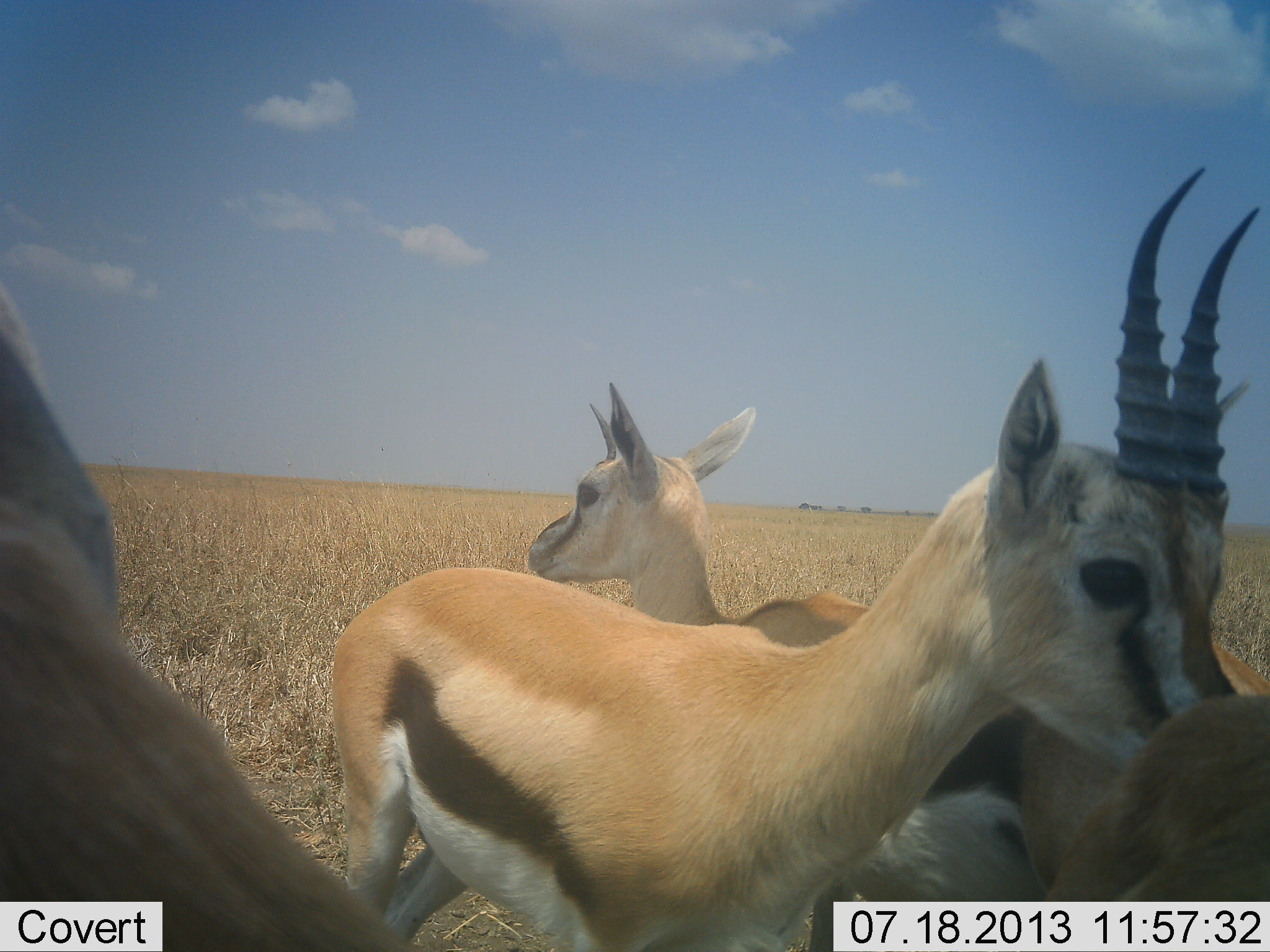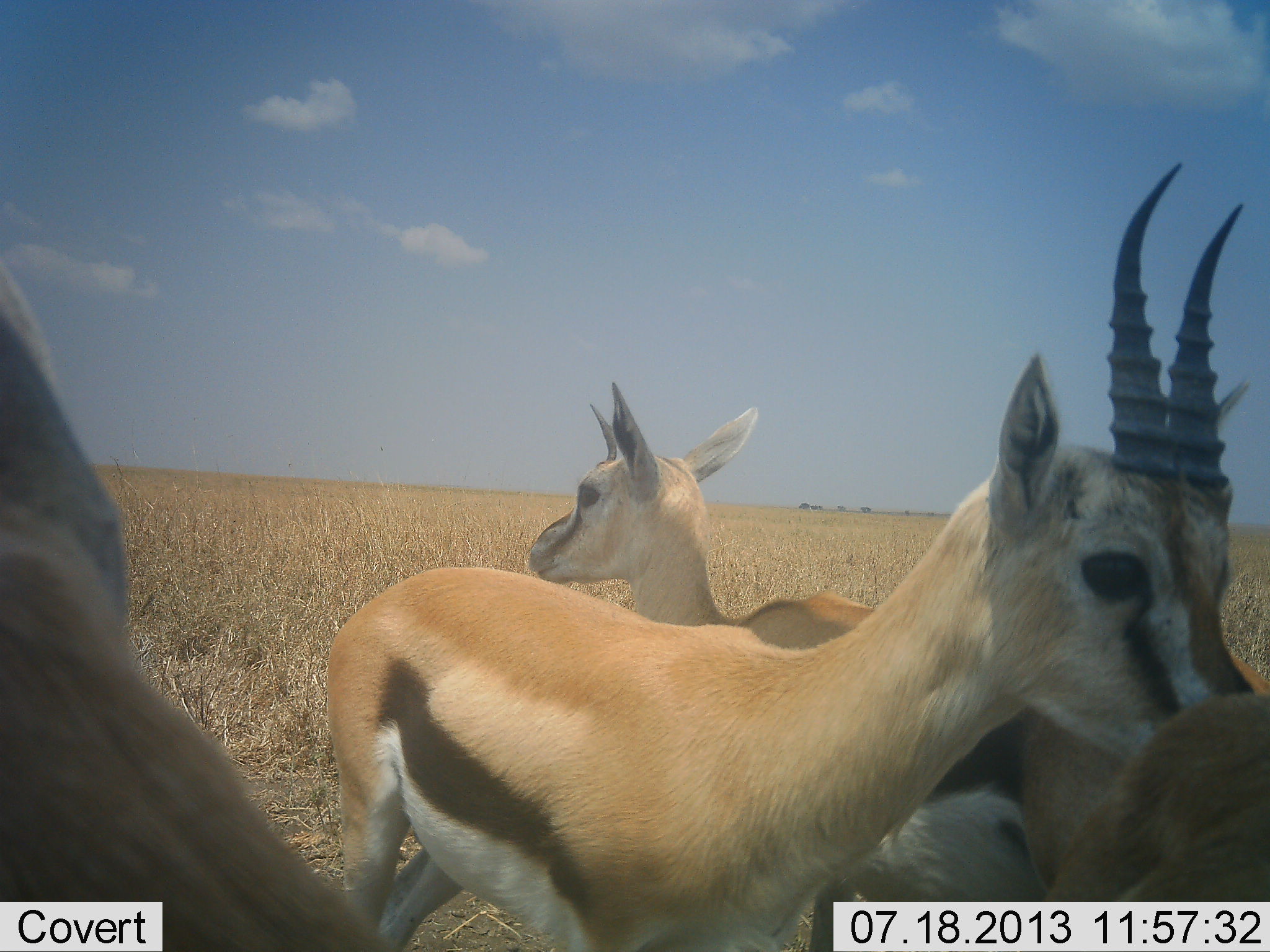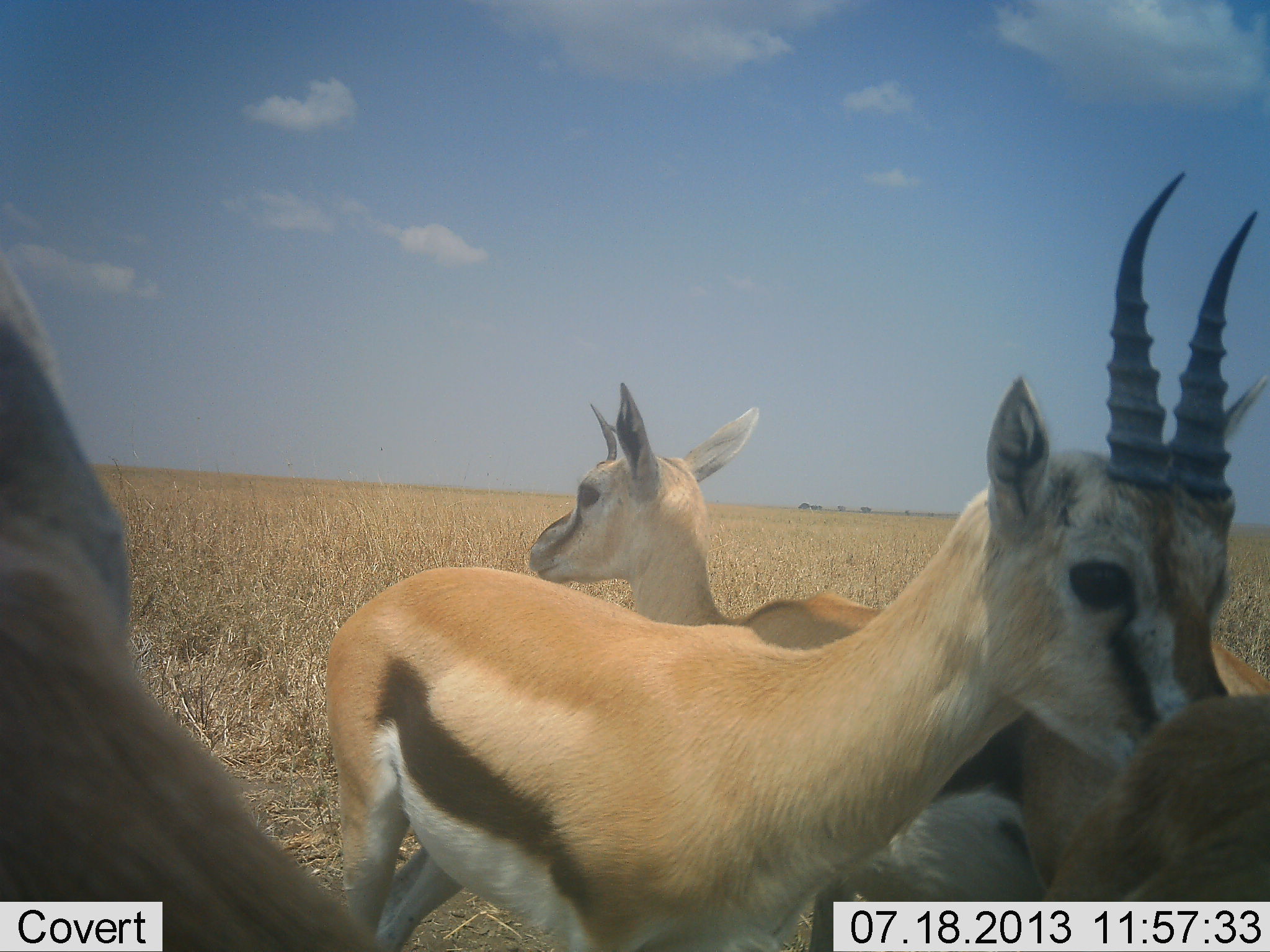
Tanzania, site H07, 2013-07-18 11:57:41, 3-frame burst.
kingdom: Animalia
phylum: Chordata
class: Mammalia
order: Artiodactyla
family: Bovidae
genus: Eudorcas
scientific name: Eudorcas thomsonii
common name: thomson's gazelle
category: gazellethomsons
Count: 4.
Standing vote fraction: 80%.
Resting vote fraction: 0%.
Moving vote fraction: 10%.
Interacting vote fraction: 50%.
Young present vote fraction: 10%.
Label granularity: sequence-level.